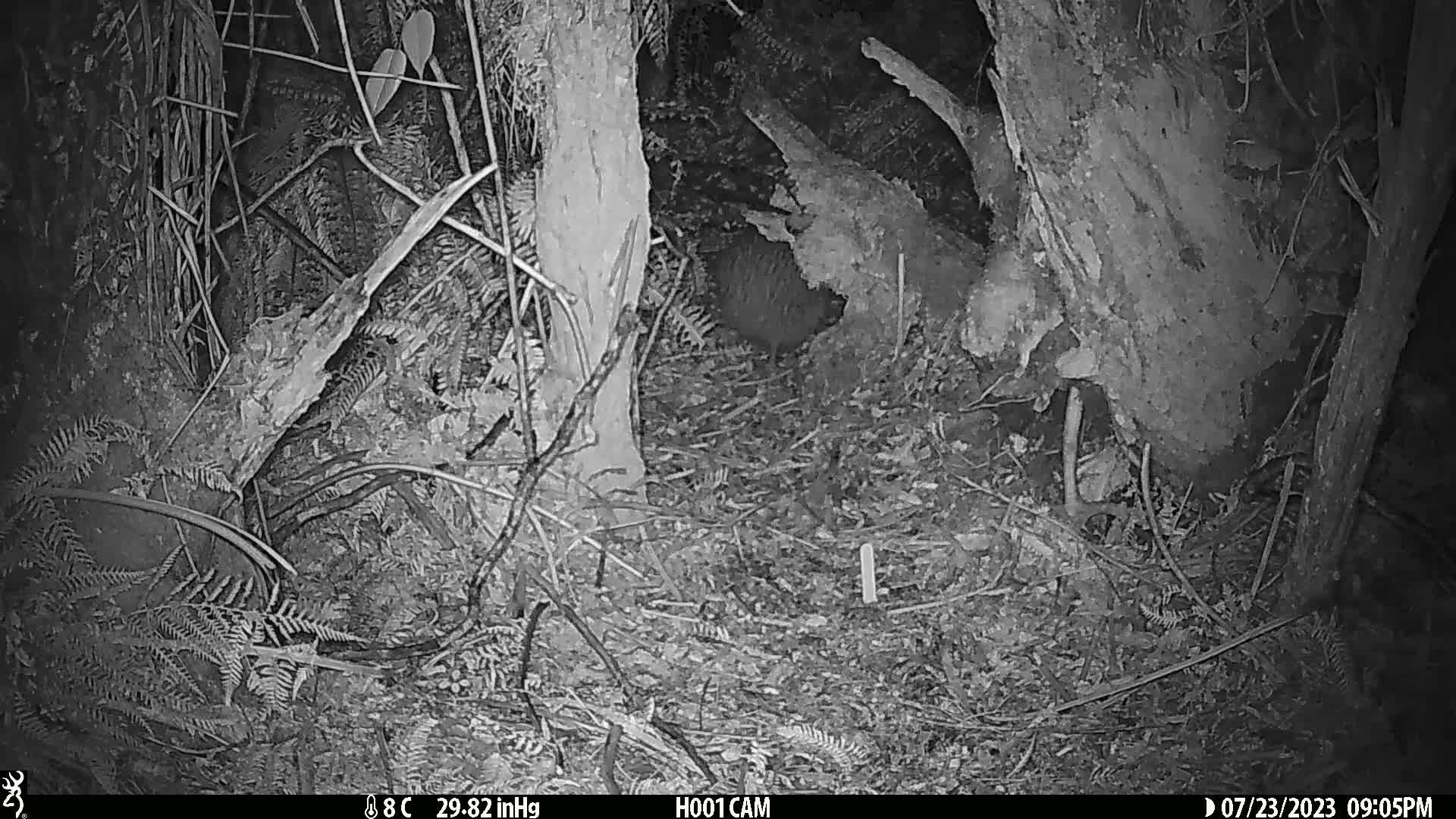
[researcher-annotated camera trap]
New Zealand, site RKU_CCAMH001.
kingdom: Animalia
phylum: Chordata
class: Aves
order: Apterygiformes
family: Apterygidae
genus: Apteryx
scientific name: Apteryx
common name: kiwi